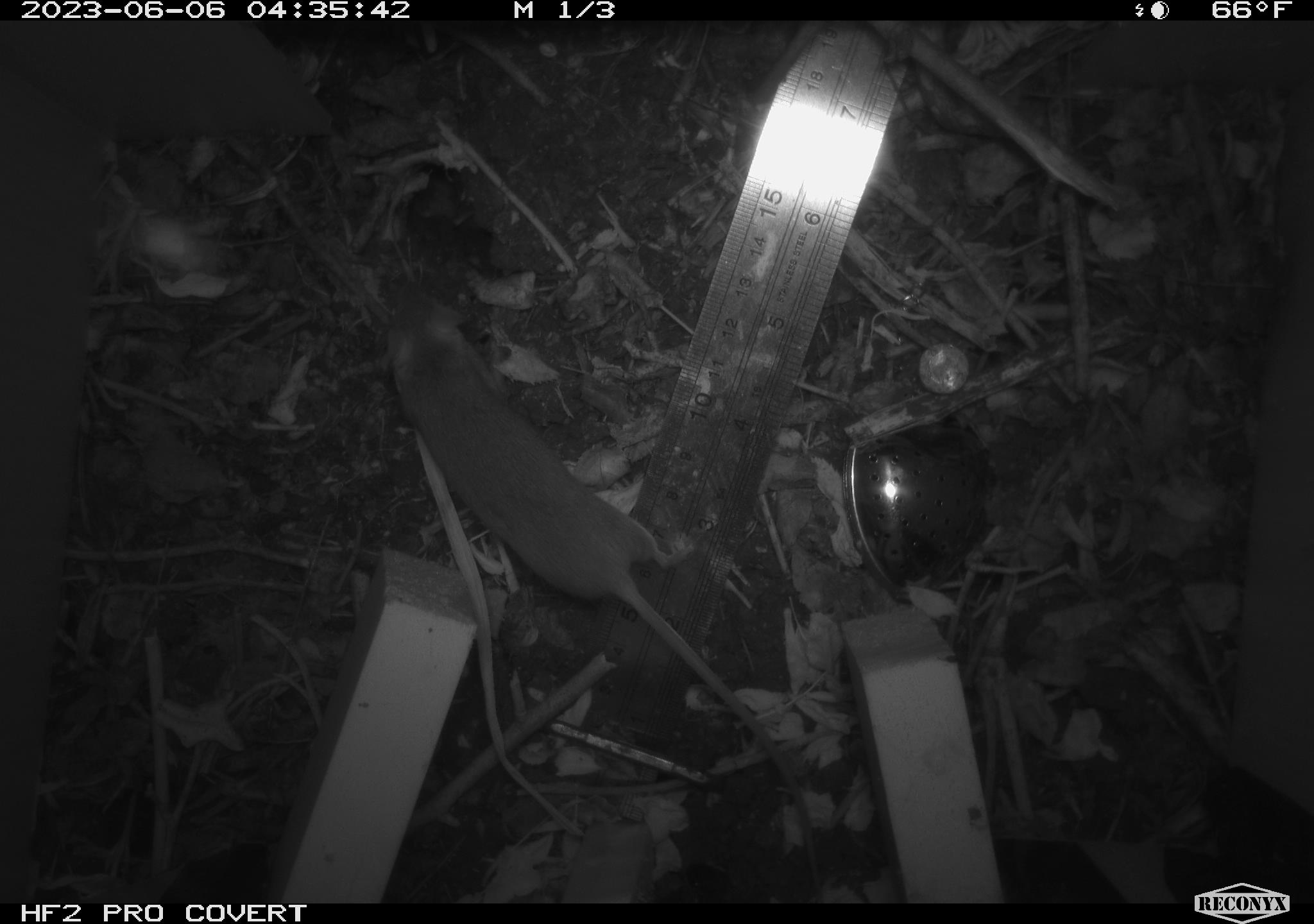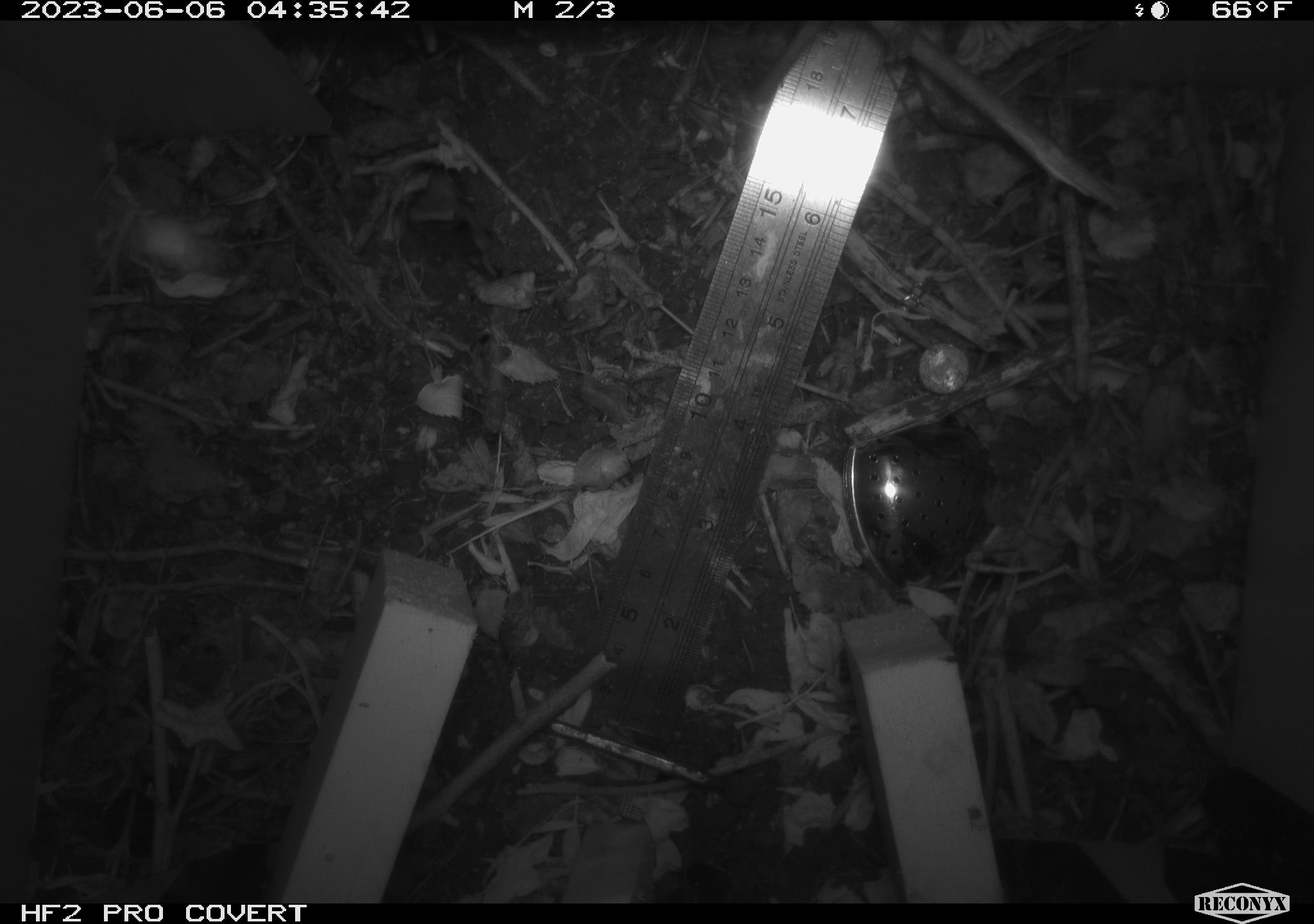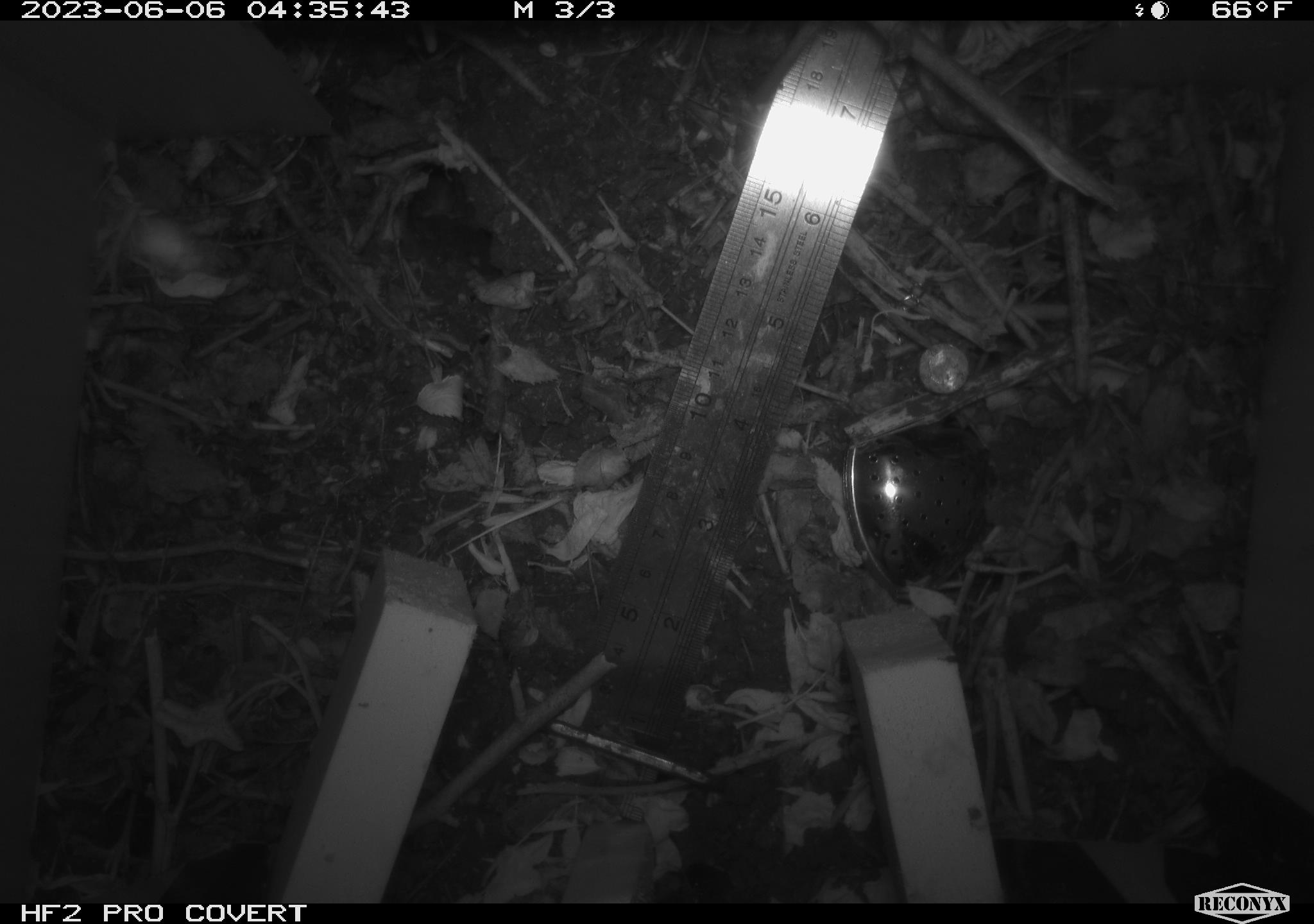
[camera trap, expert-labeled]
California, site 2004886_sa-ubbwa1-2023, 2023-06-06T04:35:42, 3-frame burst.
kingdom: Animalia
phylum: Chordata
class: Mammalia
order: Rodentia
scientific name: Rodentia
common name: rodent